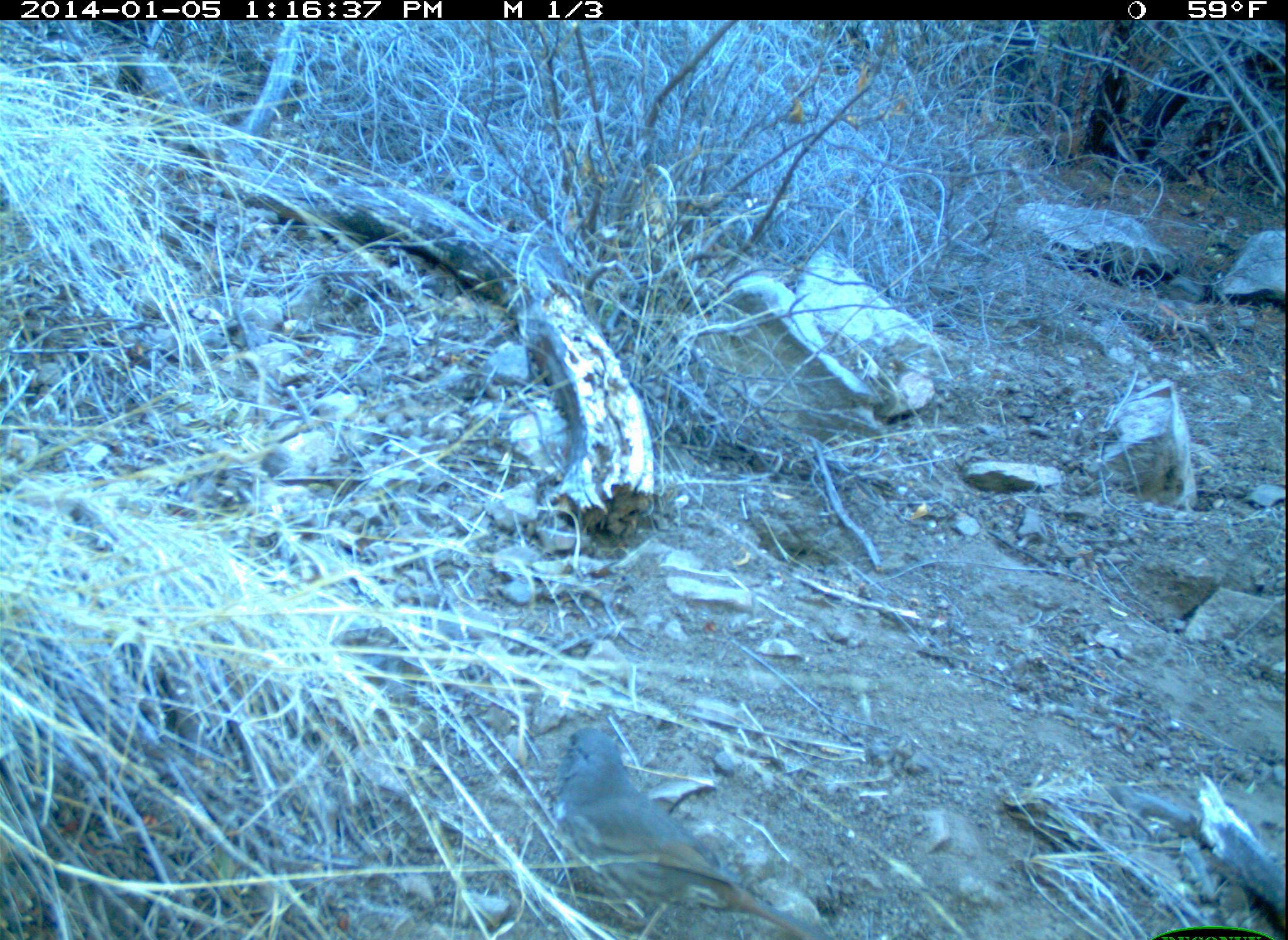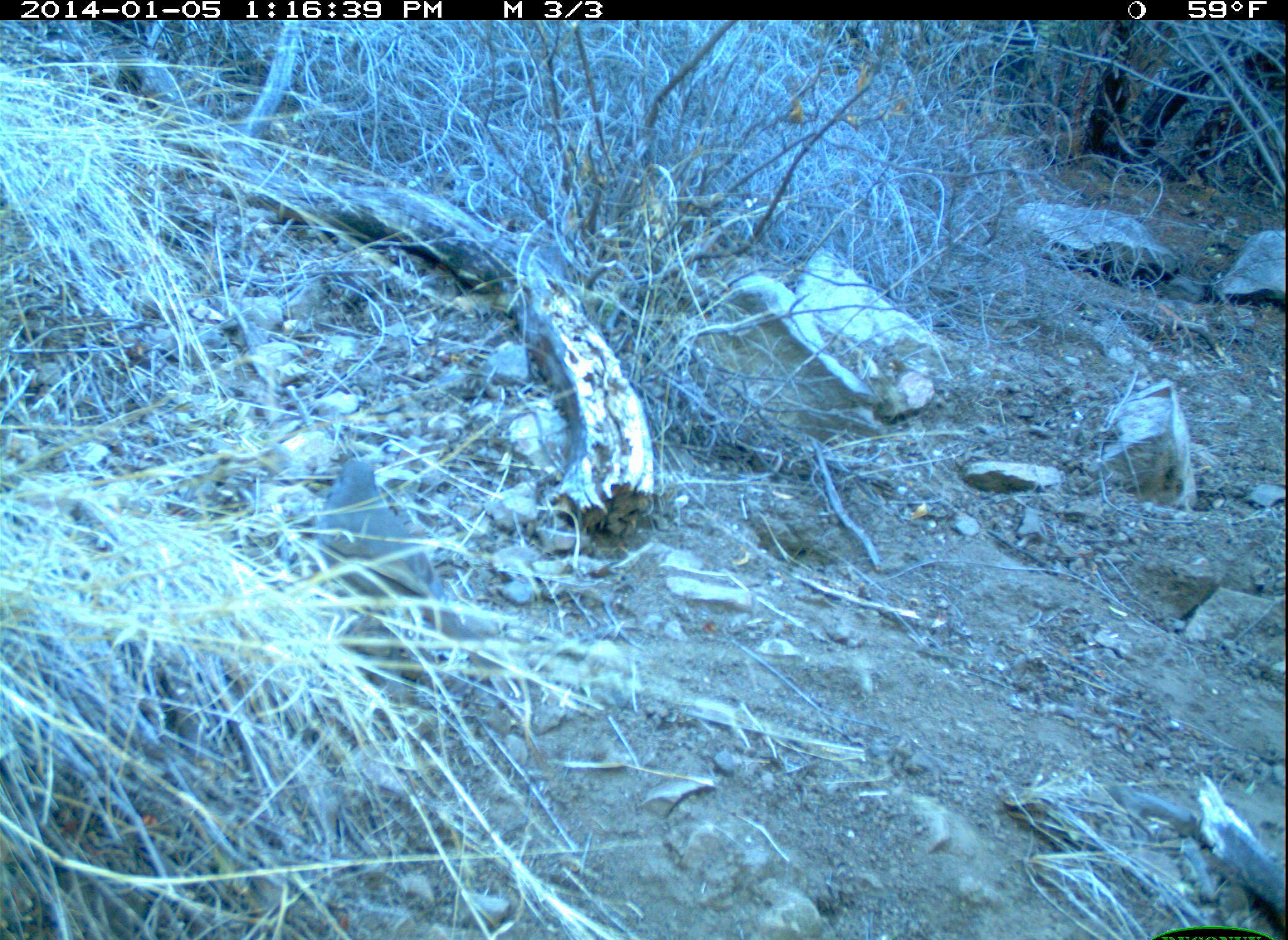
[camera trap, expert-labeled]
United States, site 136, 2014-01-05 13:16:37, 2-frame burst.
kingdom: Animalia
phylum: Chordata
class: Aves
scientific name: Aves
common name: bird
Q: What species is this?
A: Bird (Aves).